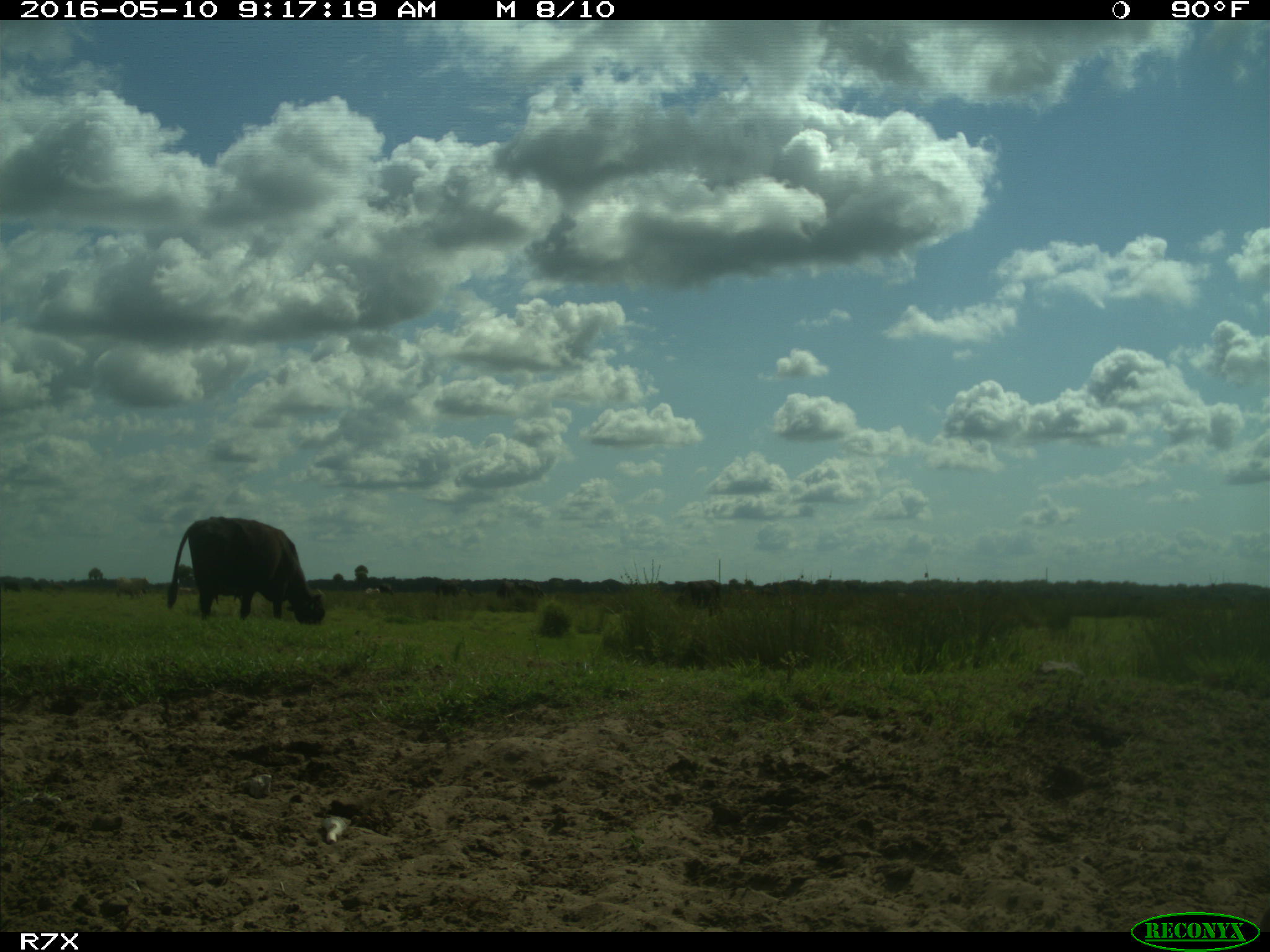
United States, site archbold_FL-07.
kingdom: Animalia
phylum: Chordata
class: Mammalia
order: Artiodactyla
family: Bovidae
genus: Bos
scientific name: Bos taurus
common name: domestic cow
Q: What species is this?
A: Bos taurus (domestic cow).